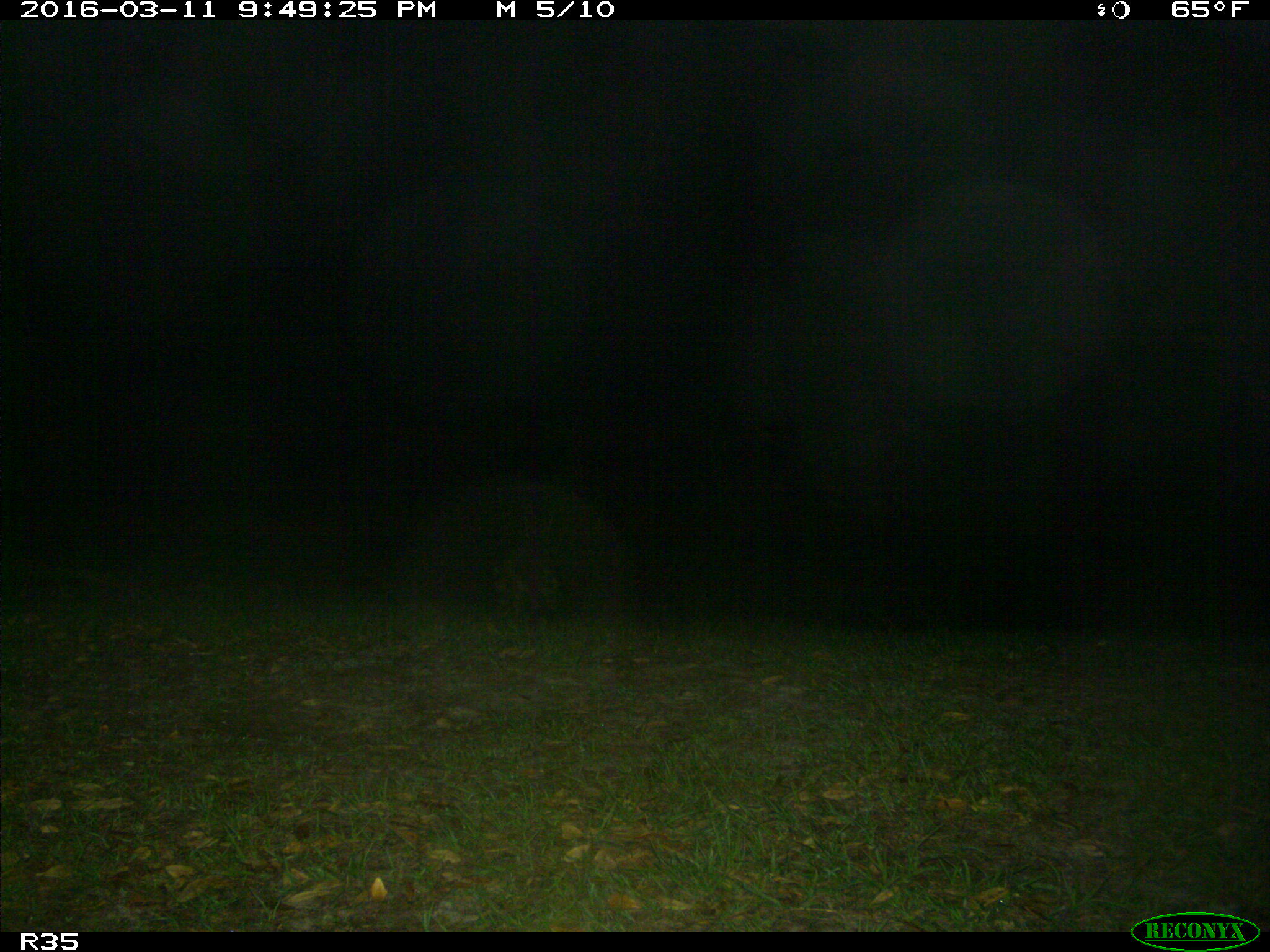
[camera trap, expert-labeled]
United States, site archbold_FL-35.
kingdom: Animalia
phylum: Chordata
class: Mammalia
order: Carnivora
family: Procyonidae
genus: Procyon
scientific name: Procyon lotor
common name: common raccoon